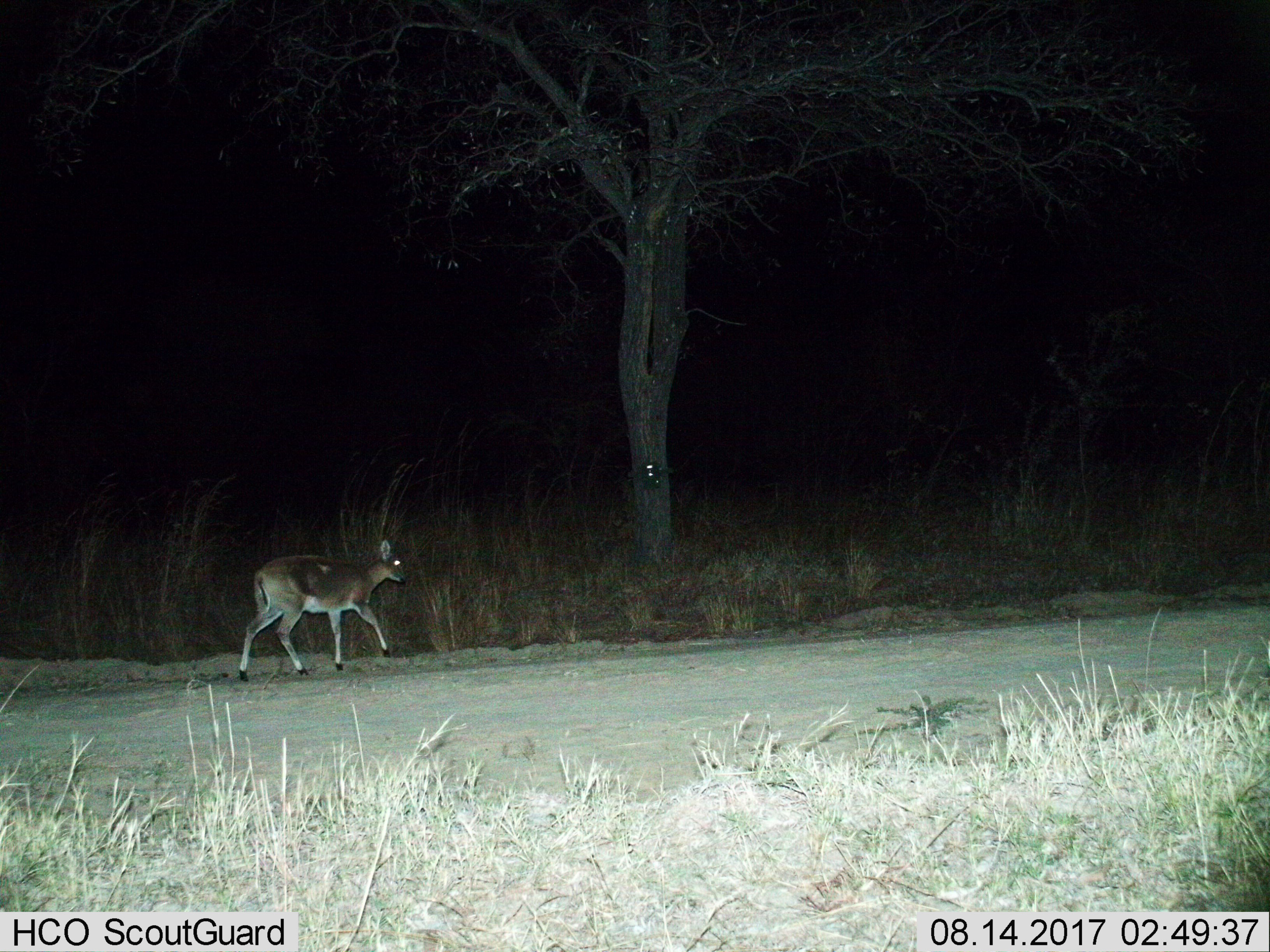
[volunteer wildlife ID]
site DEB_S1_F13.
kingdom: Animalia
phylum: Chordata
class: Mammalia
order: Artiodactyla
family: Bovidae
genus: Sylvicapra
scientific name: Sylvicapra grimmia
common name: common duiker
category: duikercommongrey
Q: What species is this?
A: Duikercommongrey (common duiker) (Sylvicapra grimmia).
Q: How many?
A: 1.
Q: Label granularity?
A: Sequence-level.